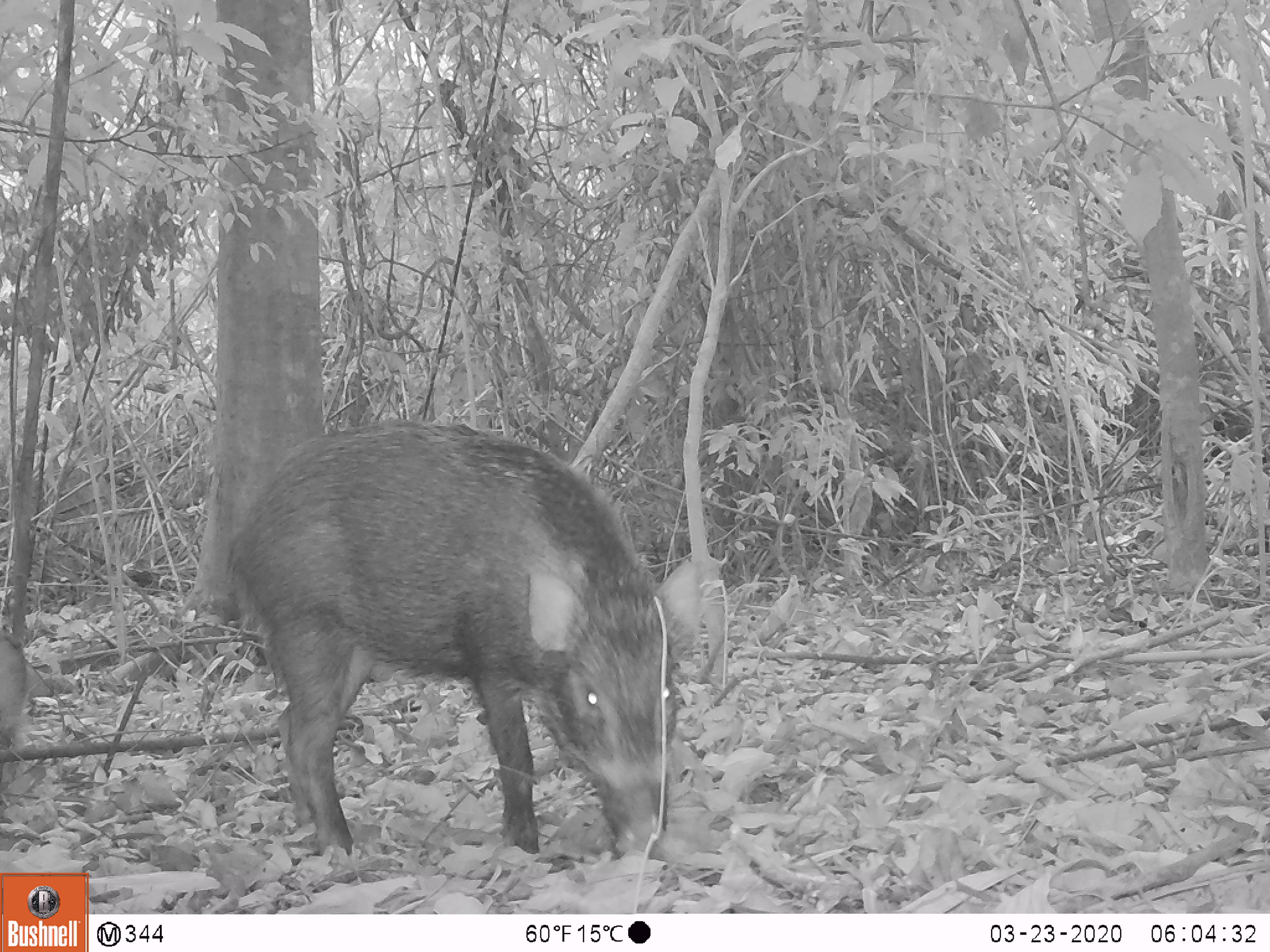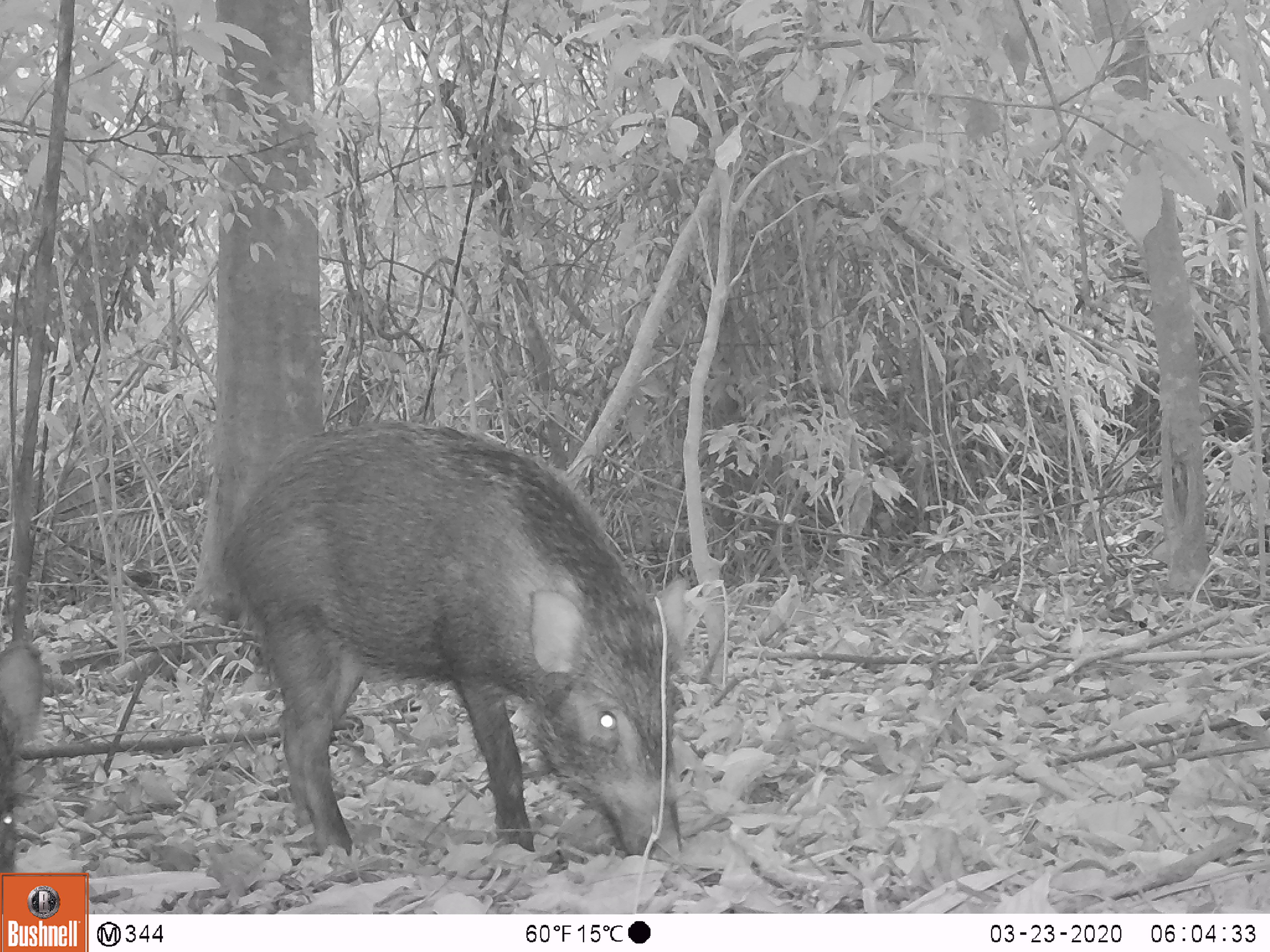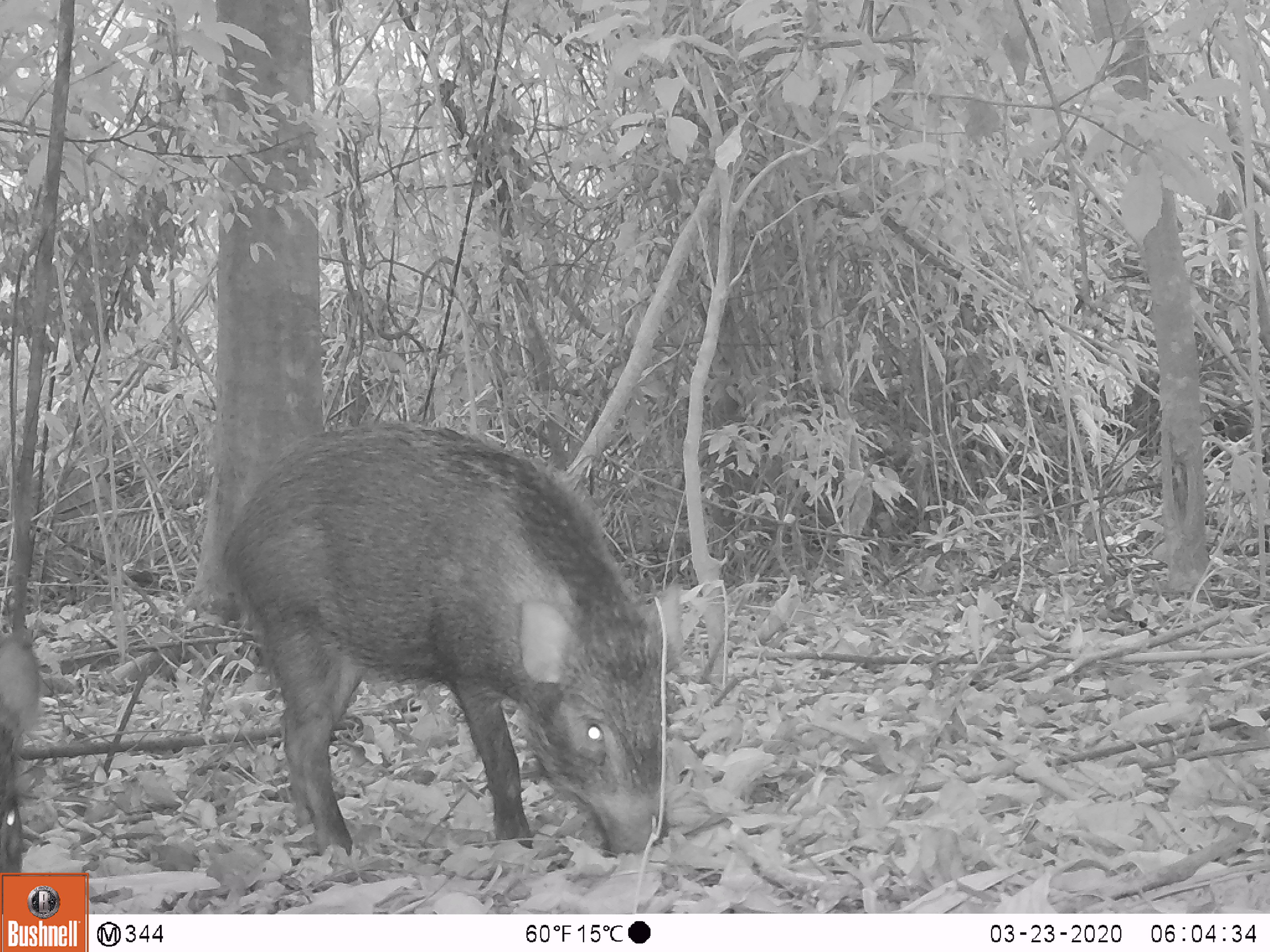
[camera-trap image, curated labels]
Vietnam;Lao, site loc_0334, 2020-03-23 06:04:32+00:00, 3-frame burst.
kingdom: Animalia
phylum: Chordata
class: Mammalia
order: Artiodactyla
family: Suidae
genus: Sus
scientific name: Sus scrofa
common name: eurasian wild pig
Eurasian wild pig (Sus scrofa). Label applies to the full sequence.